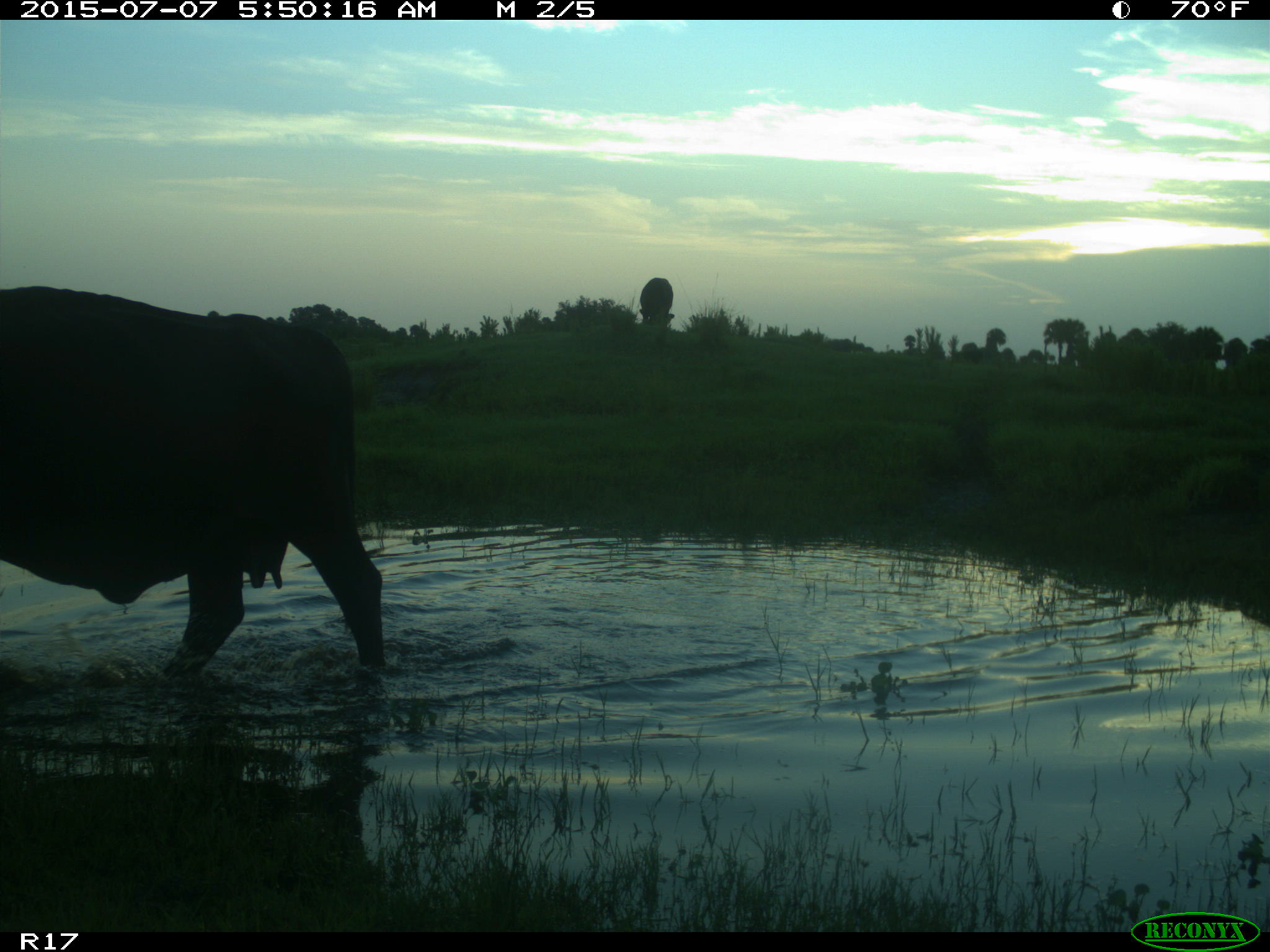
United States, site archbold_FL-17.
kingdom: Animalia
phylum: Chordata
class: Mammalia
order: Artiodactyla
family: Bovidae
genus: Bos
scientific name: Bos taurus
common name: domestic cow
Bos taurus (domestic cow).